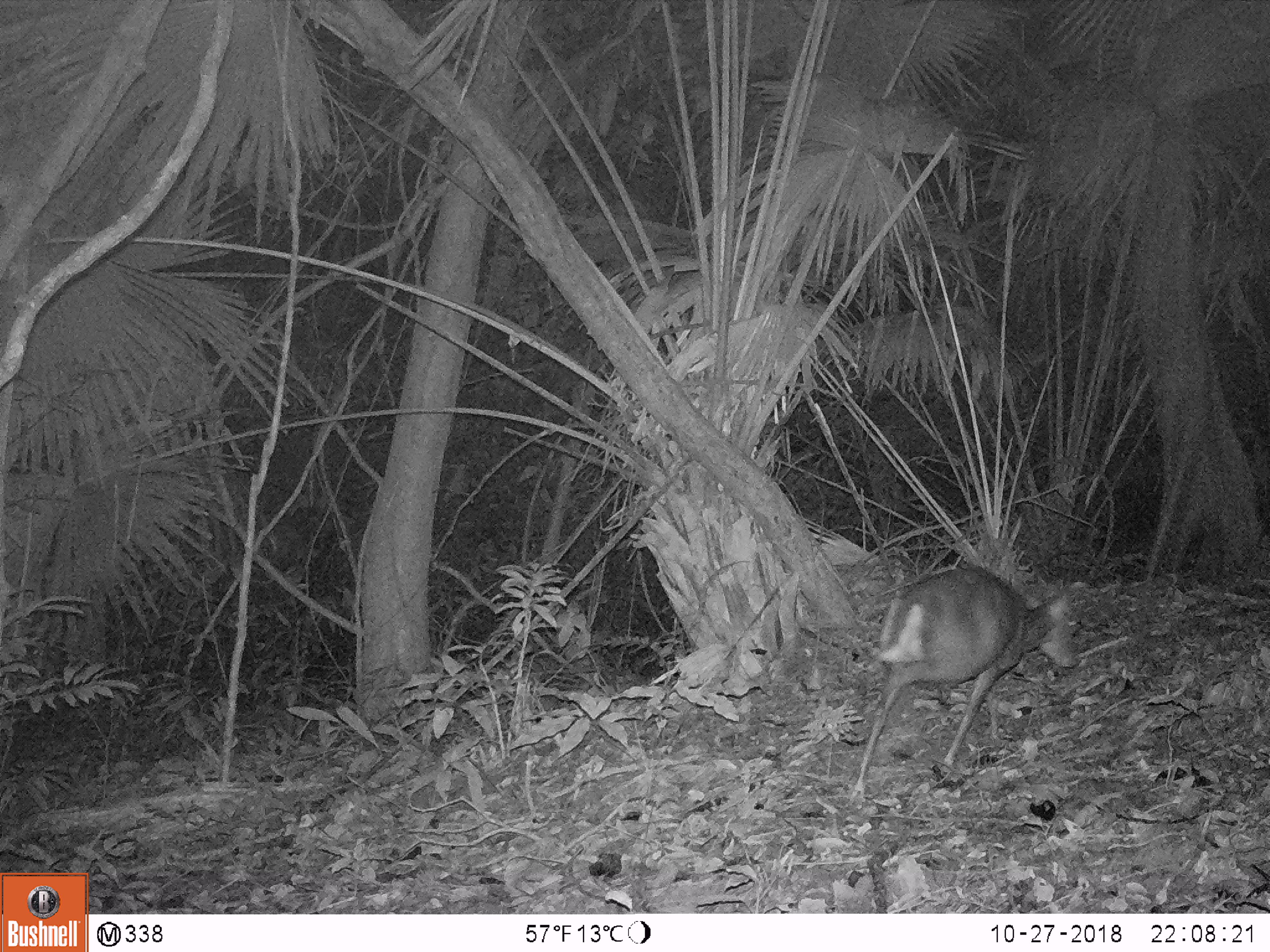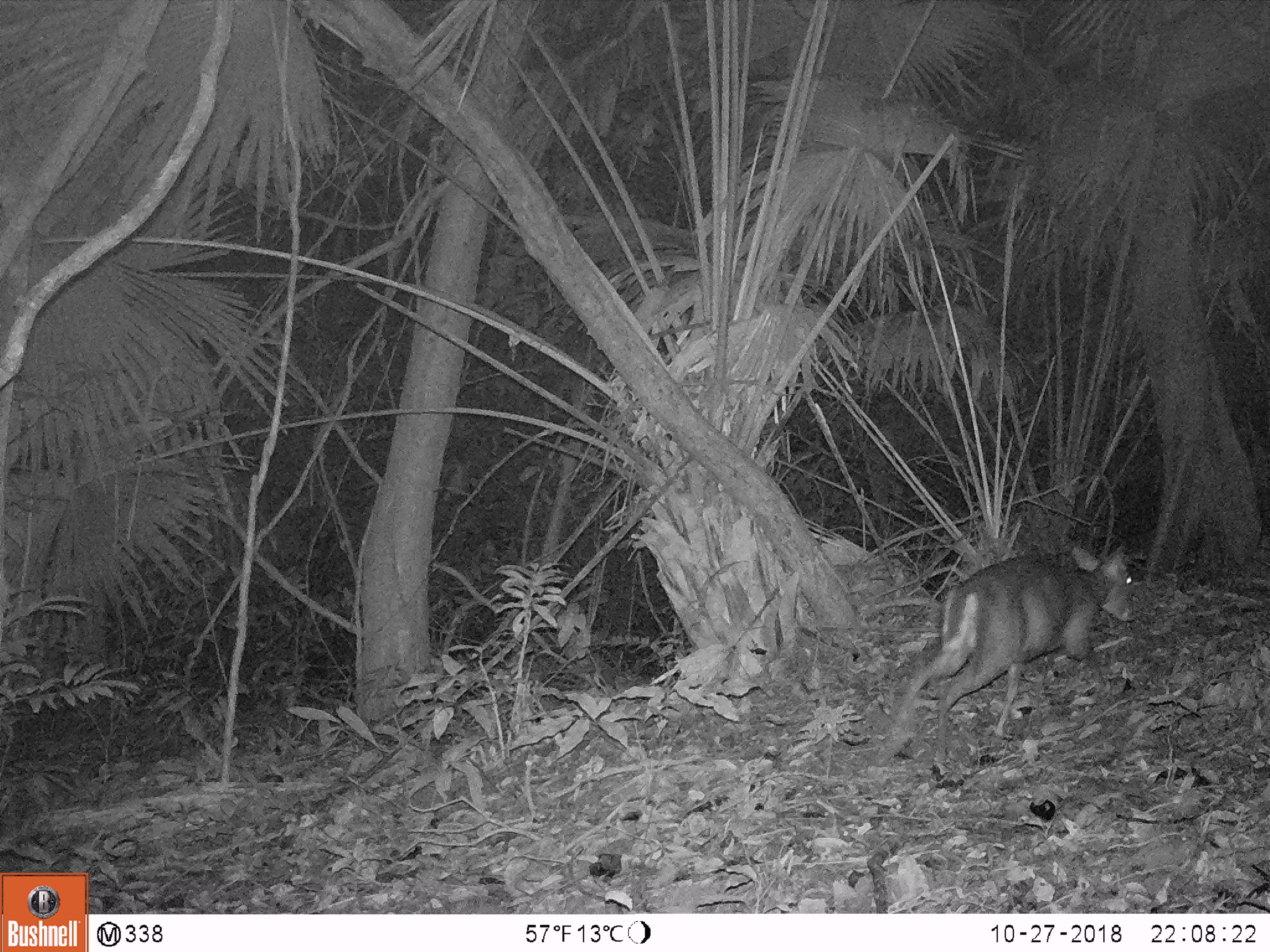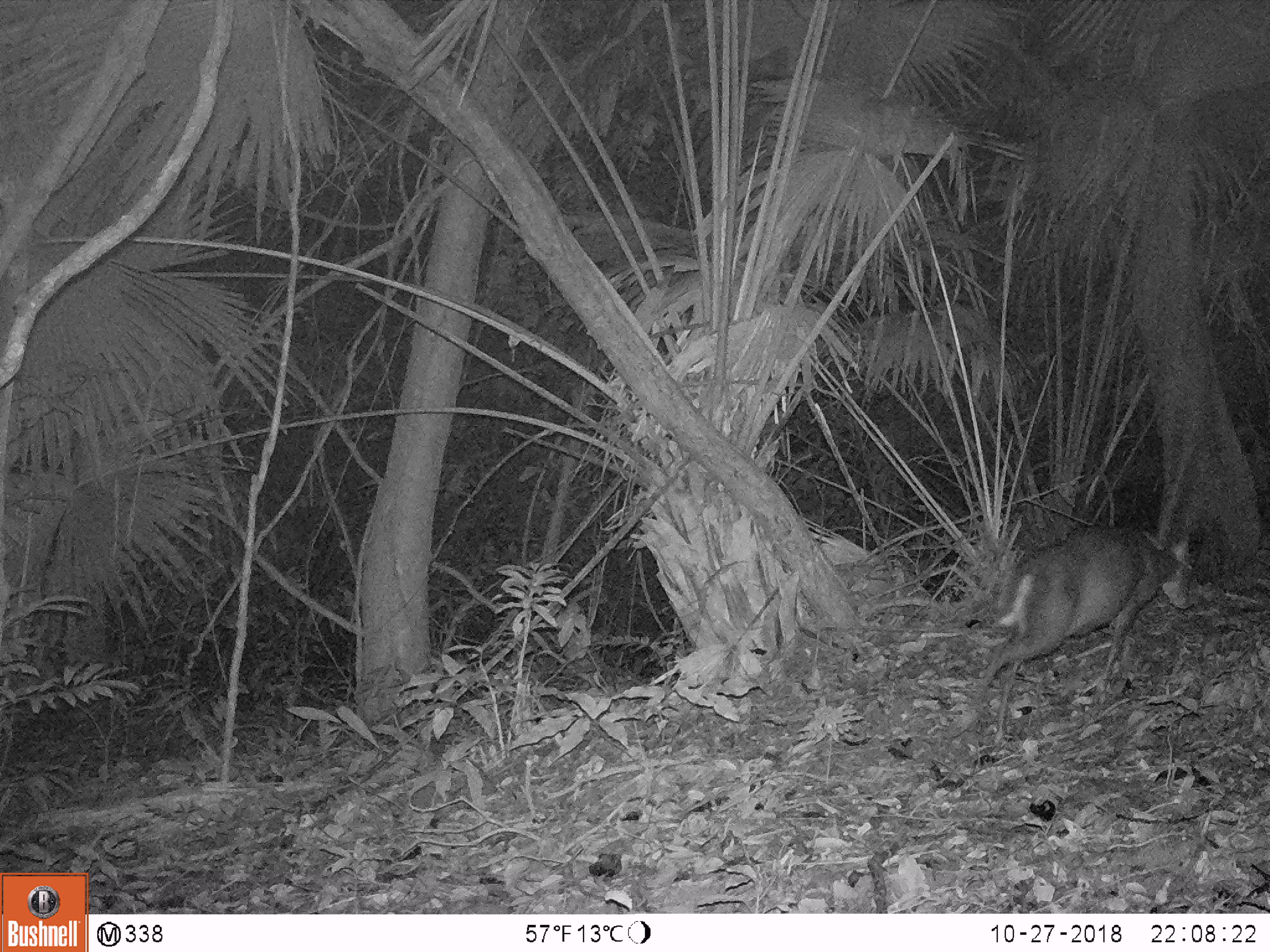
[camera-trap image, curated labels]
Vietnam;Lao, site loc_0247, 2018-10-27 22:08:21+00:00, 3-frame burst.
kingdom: Animalia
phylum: Chordata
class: Mammalia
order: Artiodactyla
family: Cervidae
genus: Muntiacus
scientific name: Muntiacus rooseveltorum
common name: roosevelt's muntjac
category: roosevelts muntjac group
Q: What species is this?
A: Roosevelts muntjac group (roosevelt's muntjac) (Muntiacus rooseveltorum).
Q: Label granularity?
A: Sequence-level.